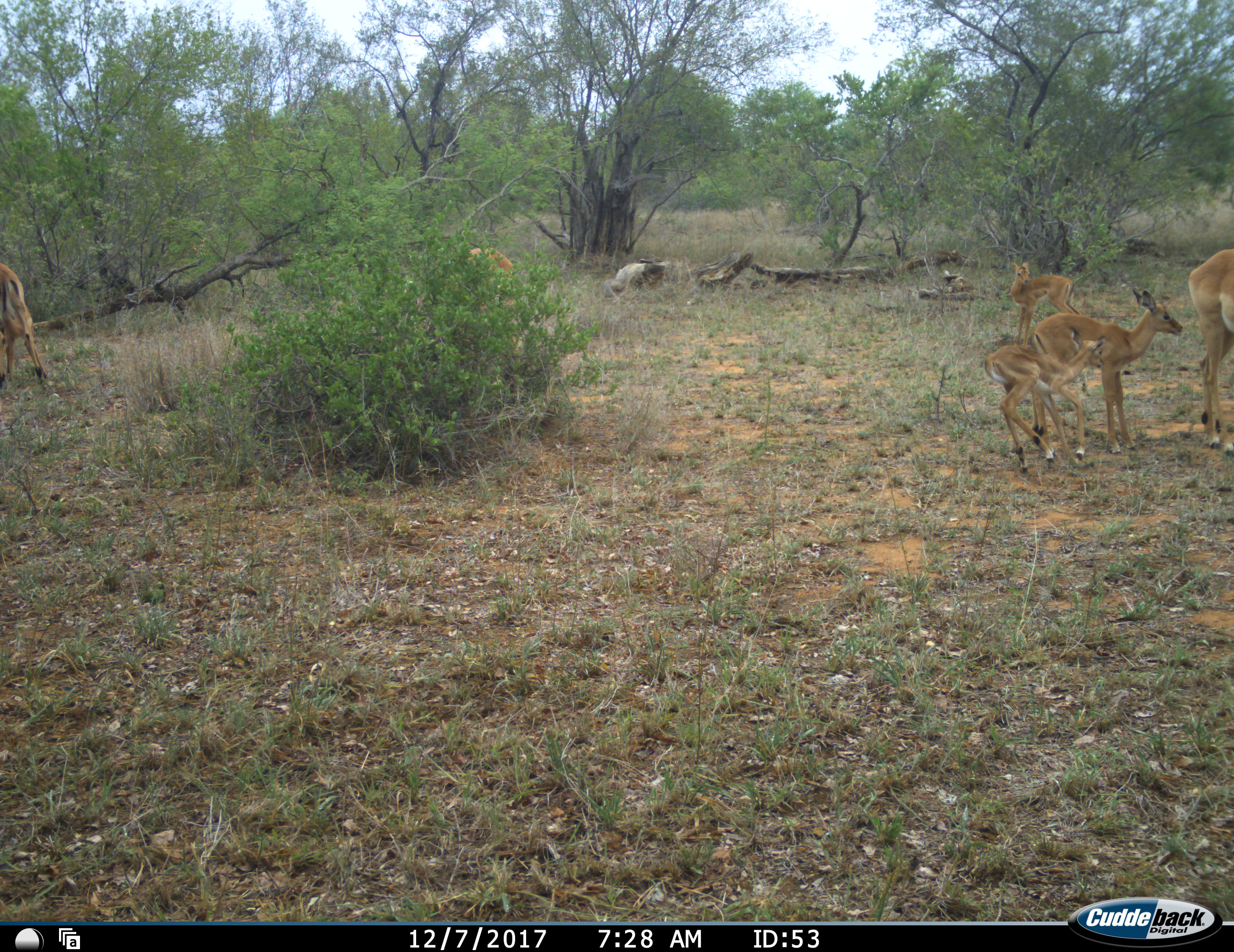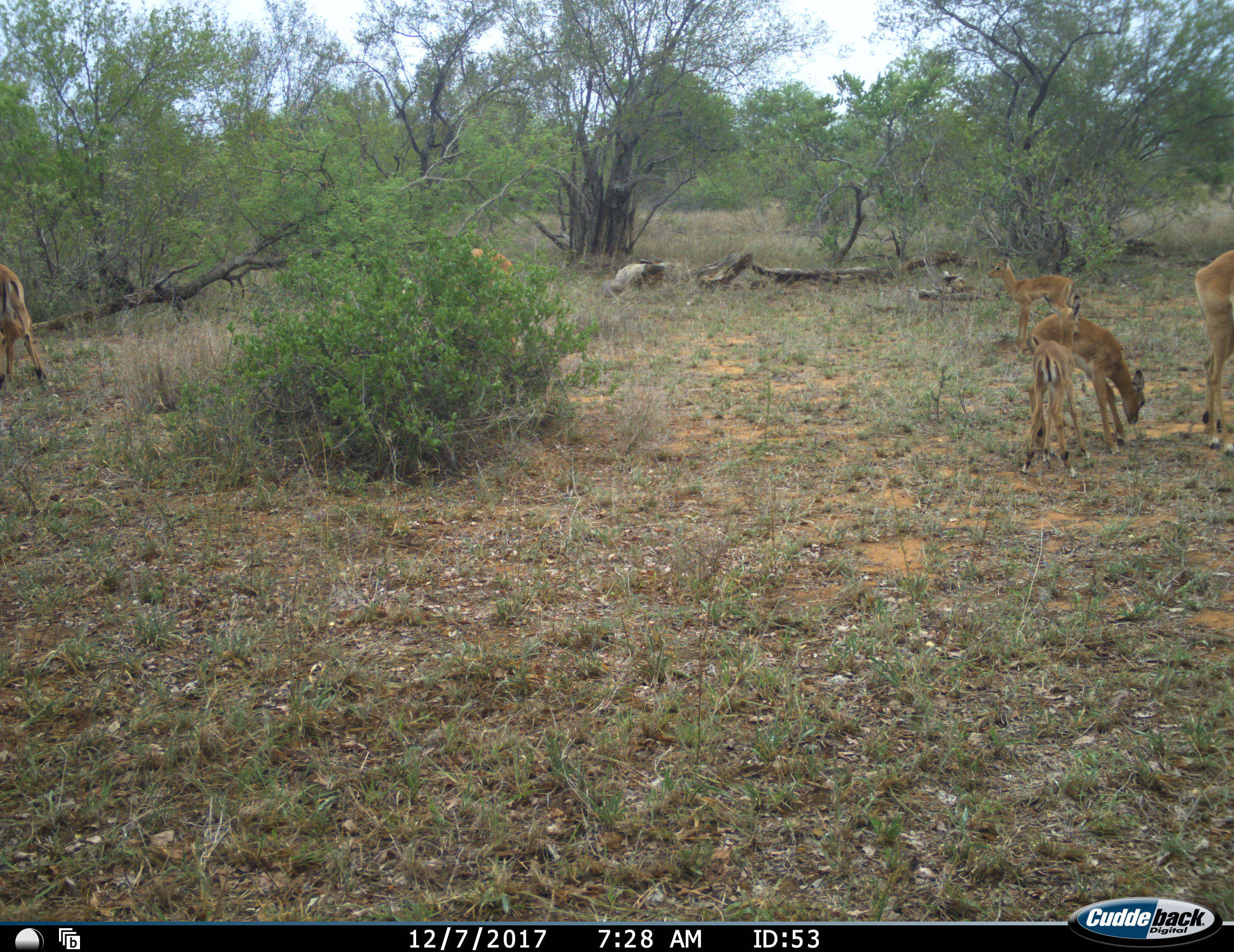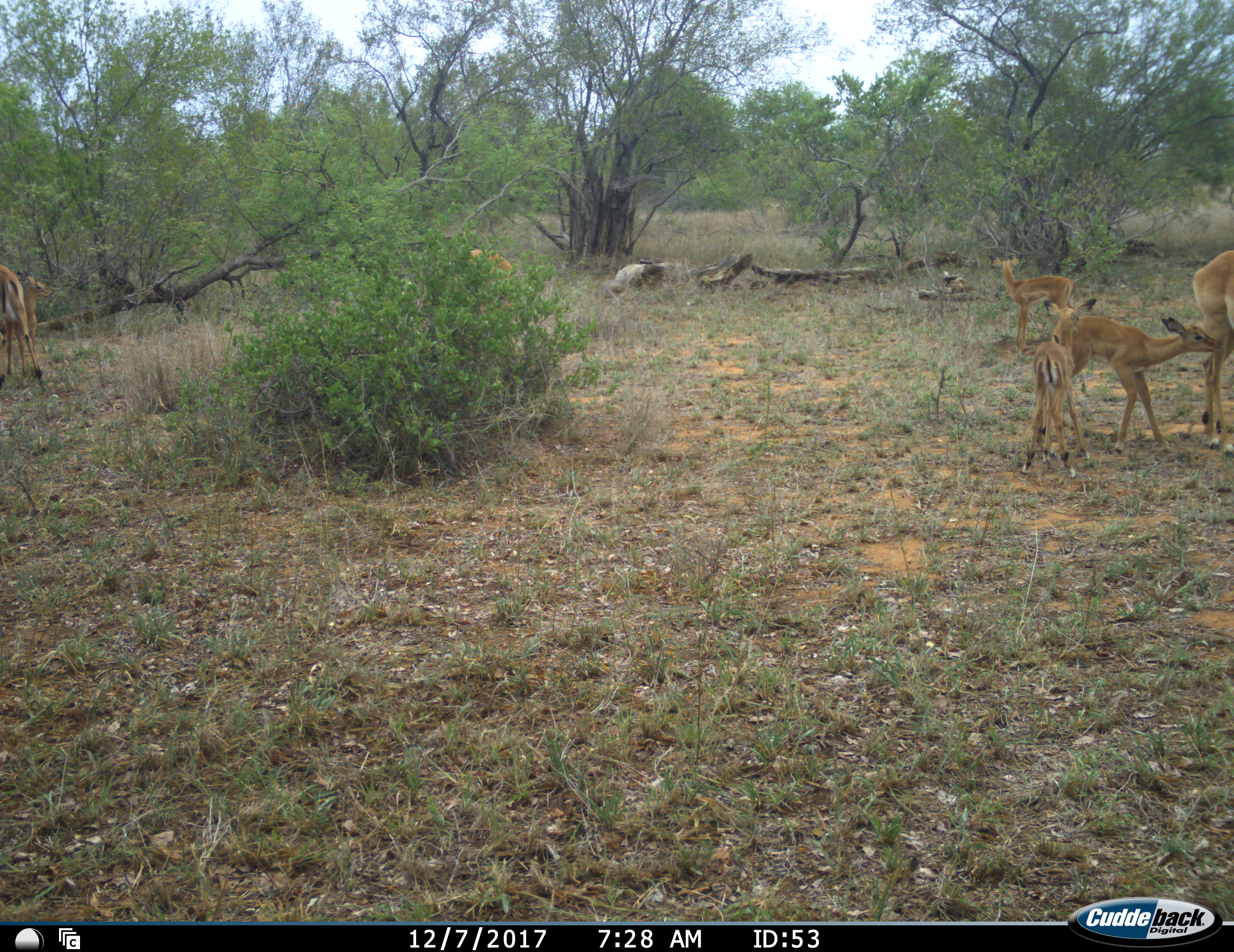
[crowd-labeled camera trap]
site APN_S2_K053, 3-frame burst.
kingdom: Animalia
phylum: Chordata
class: Mammalia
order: Artiodactyla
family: Bovidae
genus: Aepyceros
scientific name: Aepyceros melampus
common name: impala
Impala (Aepyceros melampus), count 5. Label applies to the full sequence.